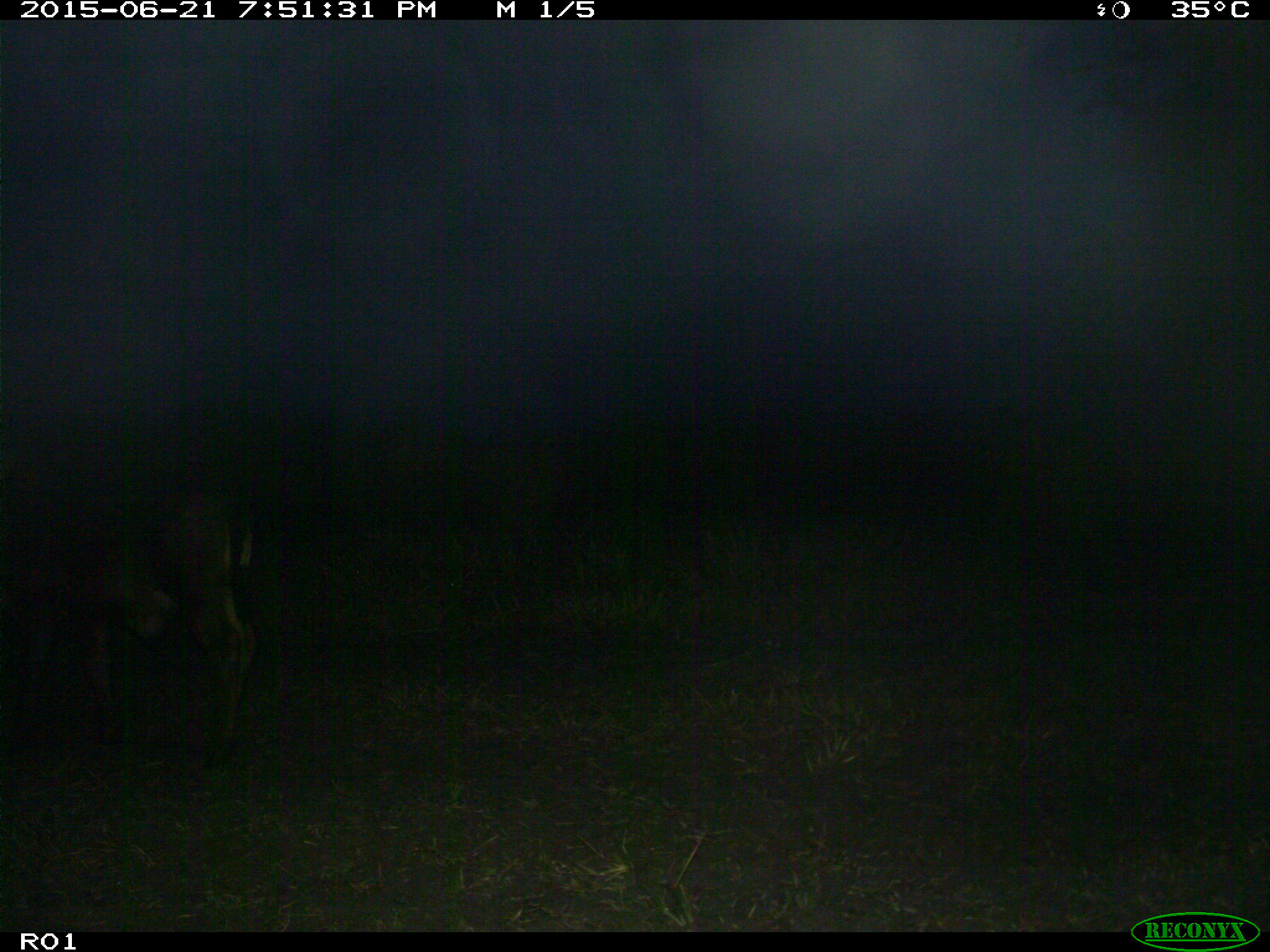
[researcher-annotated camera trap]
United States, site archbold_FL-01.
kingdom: Animalia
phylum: Chordata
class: Mammalia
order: Artiodactyla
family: Bovidae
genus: Bos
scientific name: Bos taurus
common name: domestic cow